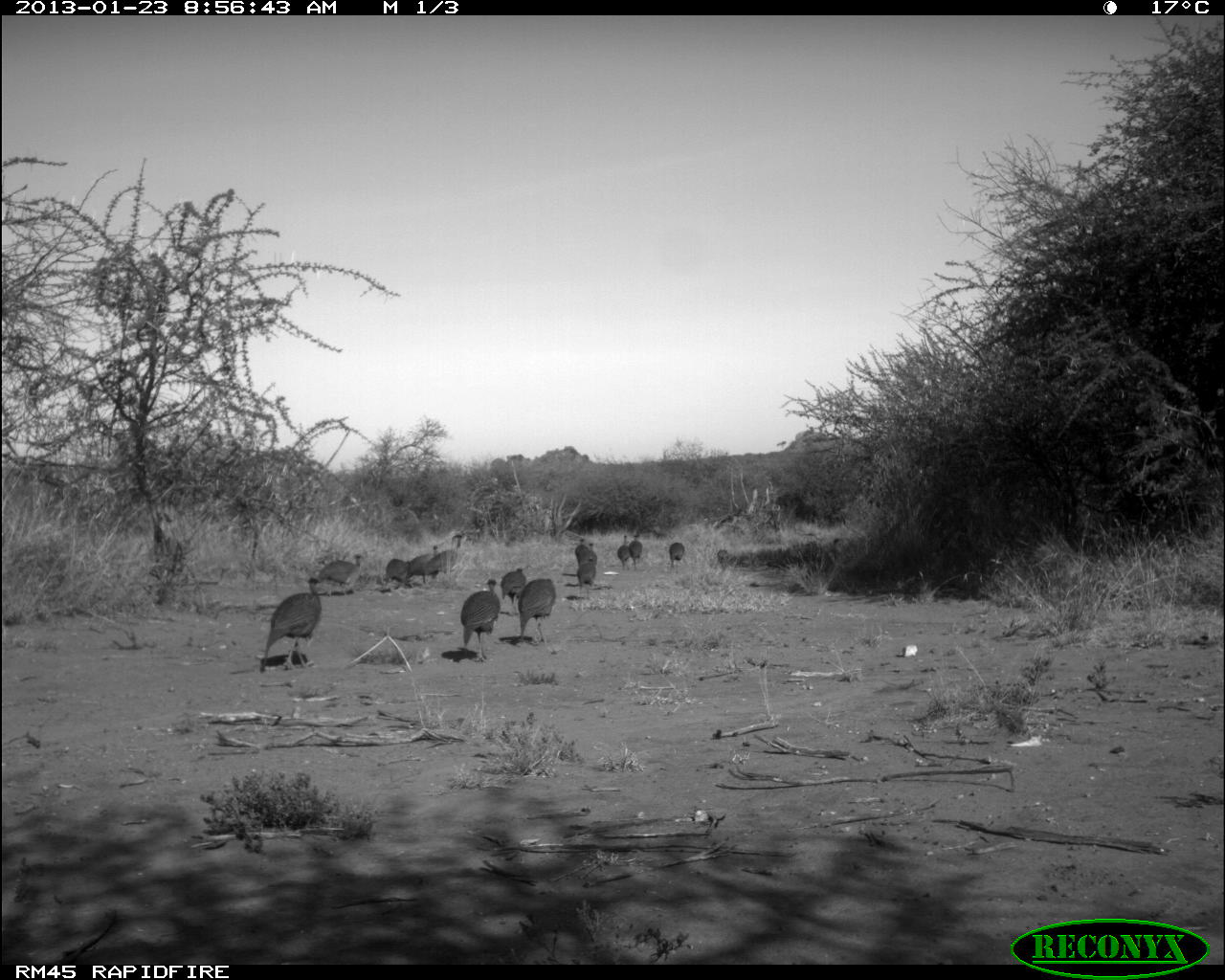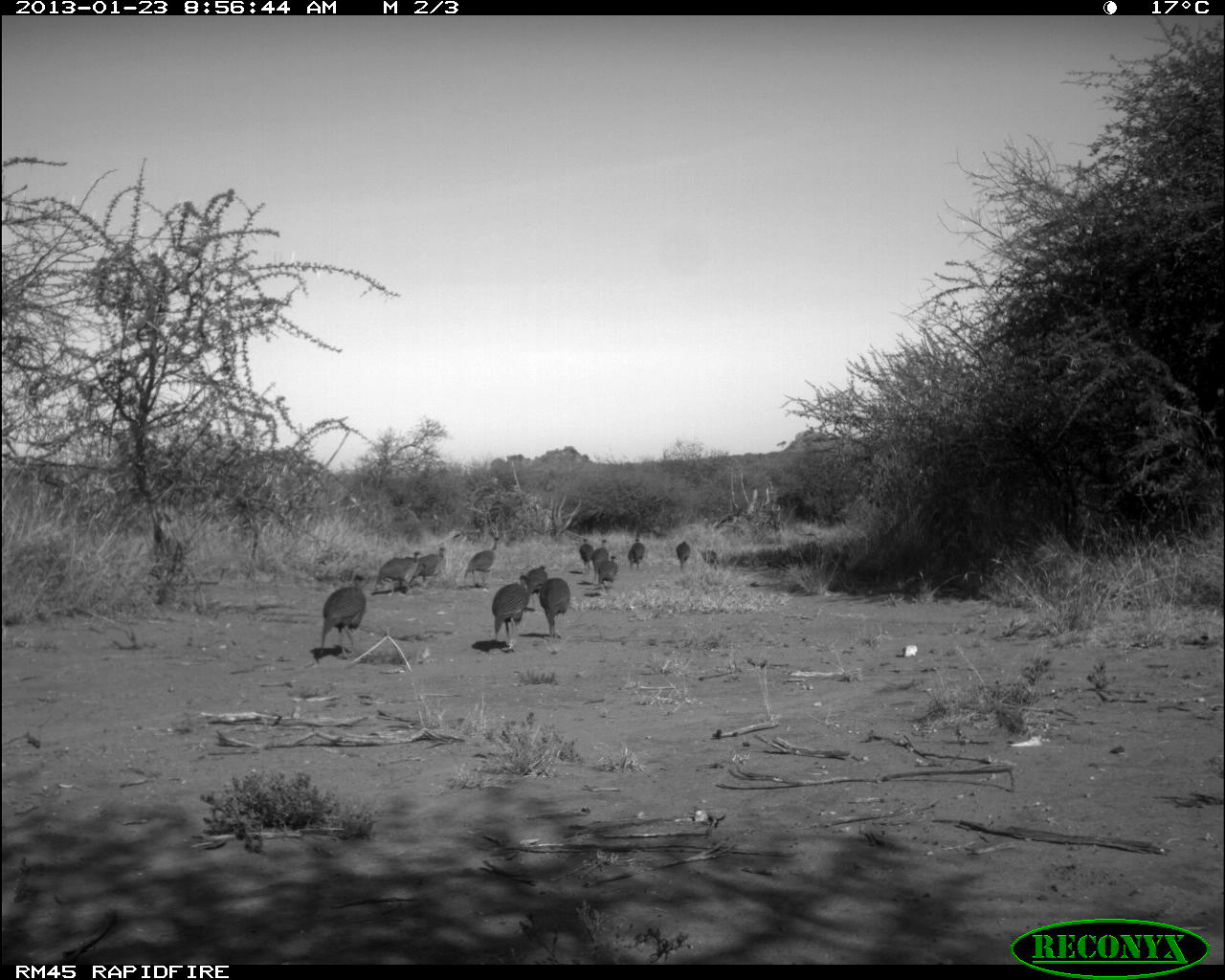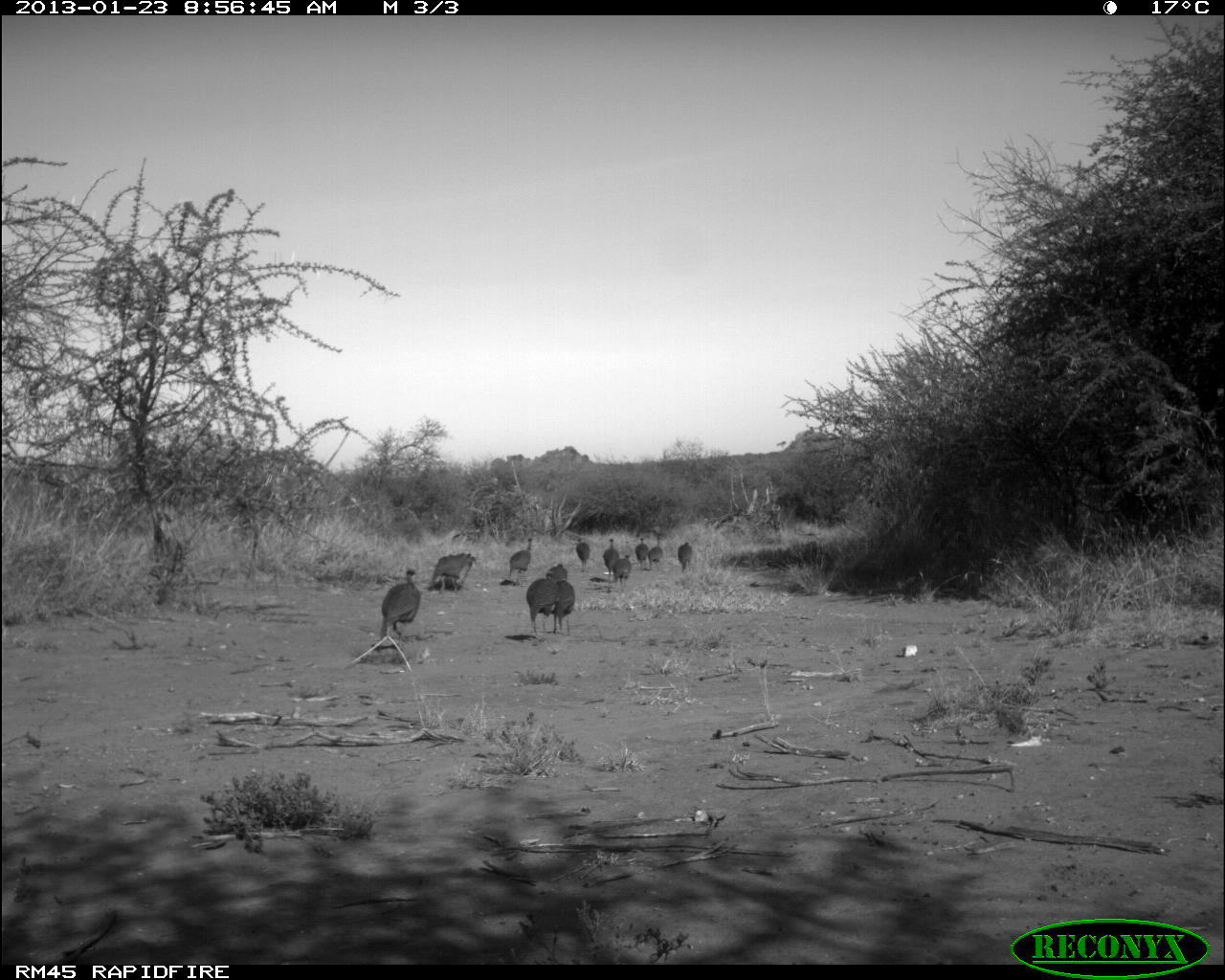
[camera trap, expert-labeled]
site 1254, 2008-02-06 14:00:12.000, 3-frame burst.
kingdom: Animalia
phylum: Chordata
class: Mammalia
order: Artiodactyla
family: Bovidae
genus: Tragelaphus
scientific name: Tragelaphus oryx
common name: eland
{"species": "Tragelaphus oryx (eland)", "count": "3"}